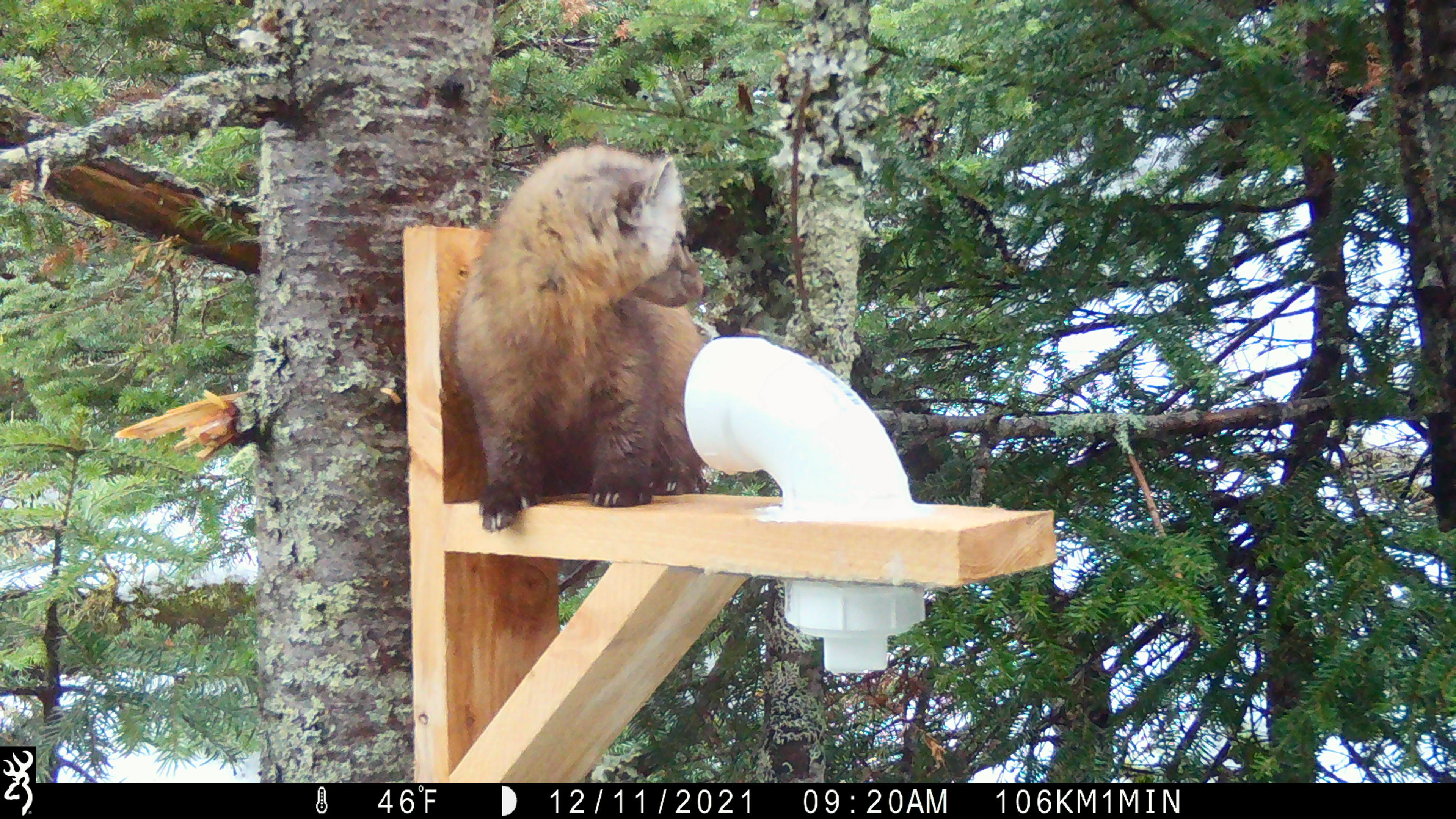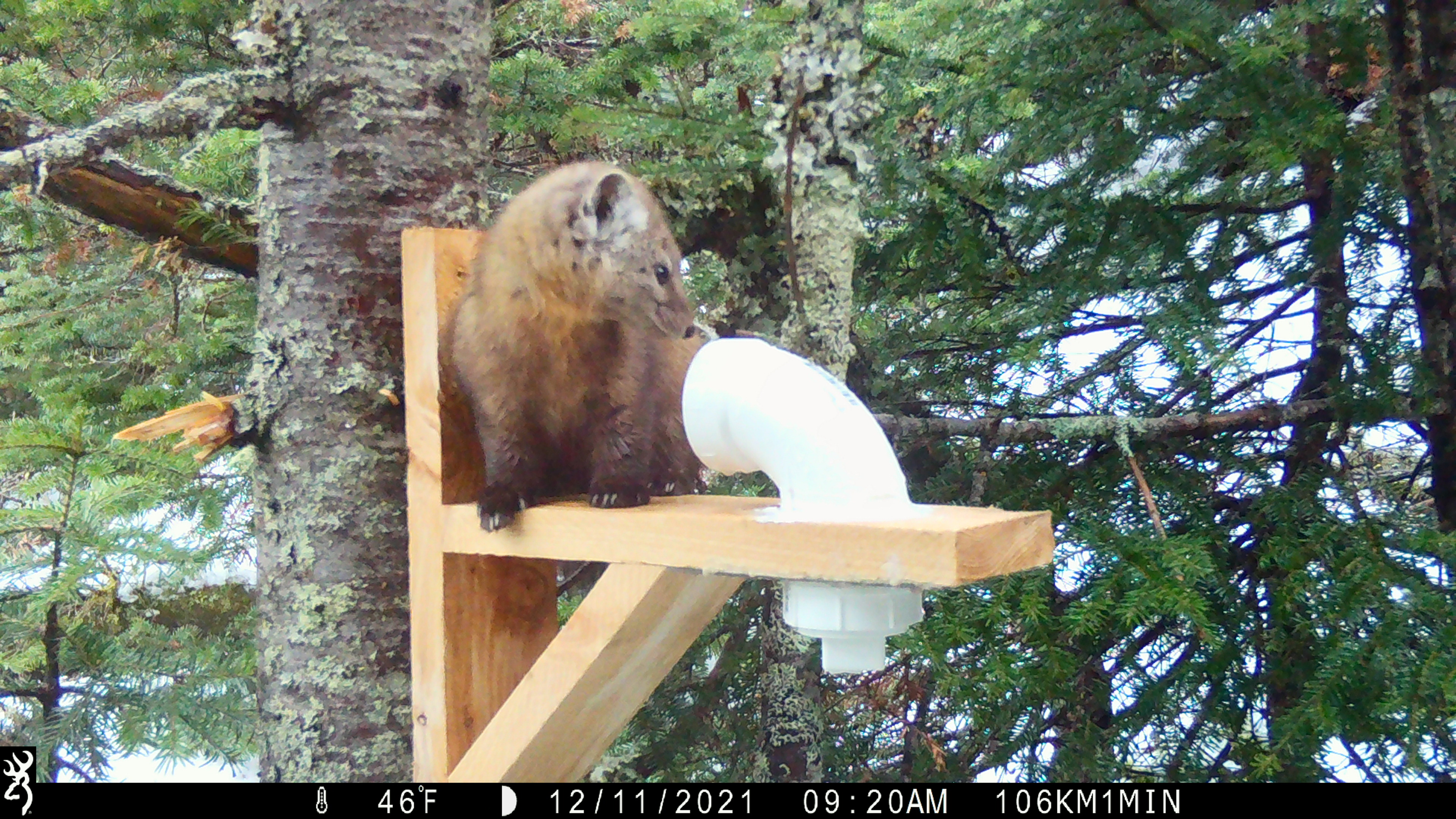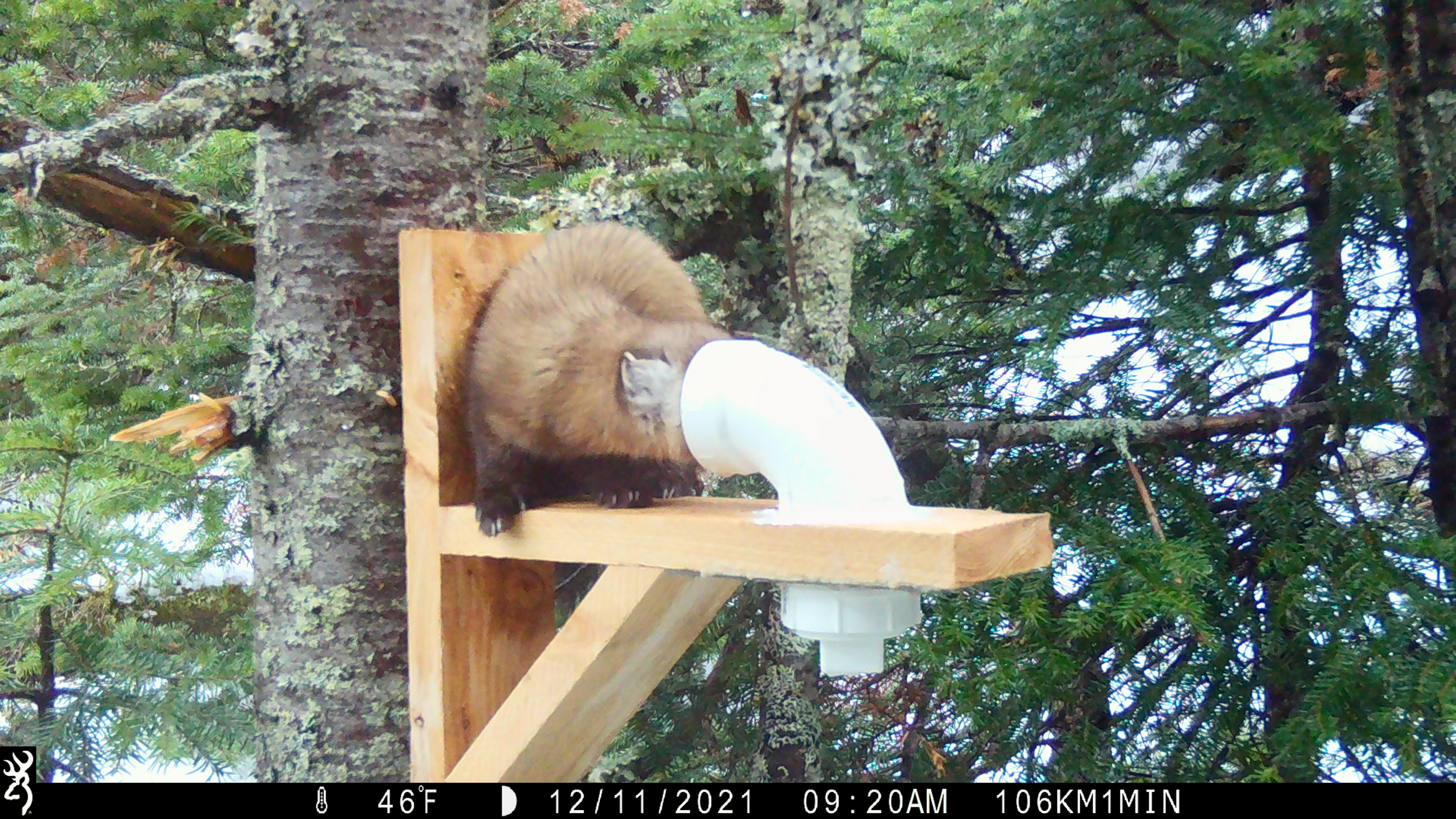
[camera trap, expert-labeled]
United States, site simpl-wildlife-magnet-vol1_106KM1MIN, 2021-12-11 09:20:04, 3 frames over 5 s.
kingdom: Animalia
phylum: Chordata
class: Mammalia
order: Carnivora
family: Mustelidae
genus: Martes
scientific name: Martes americana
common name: american marten